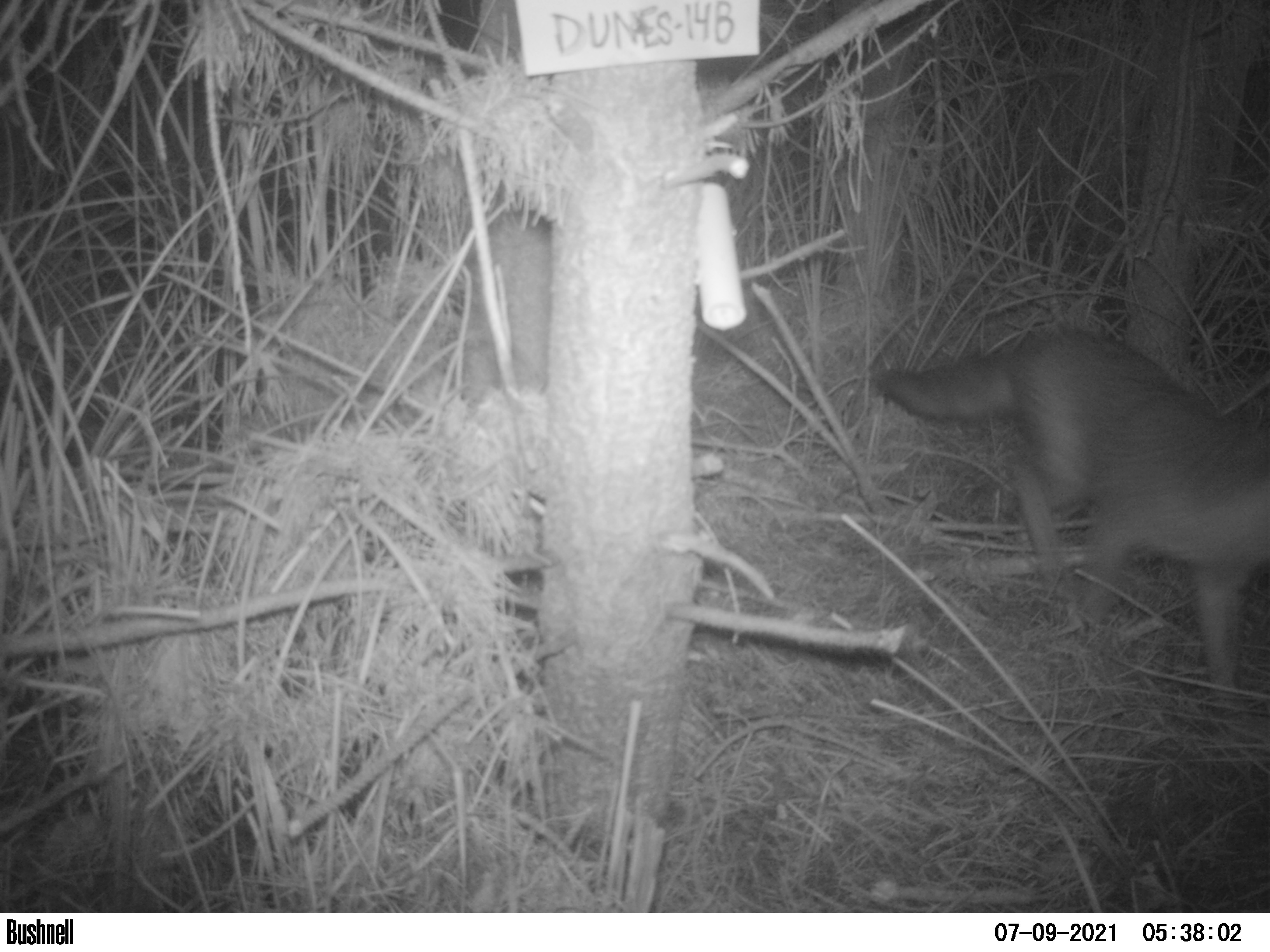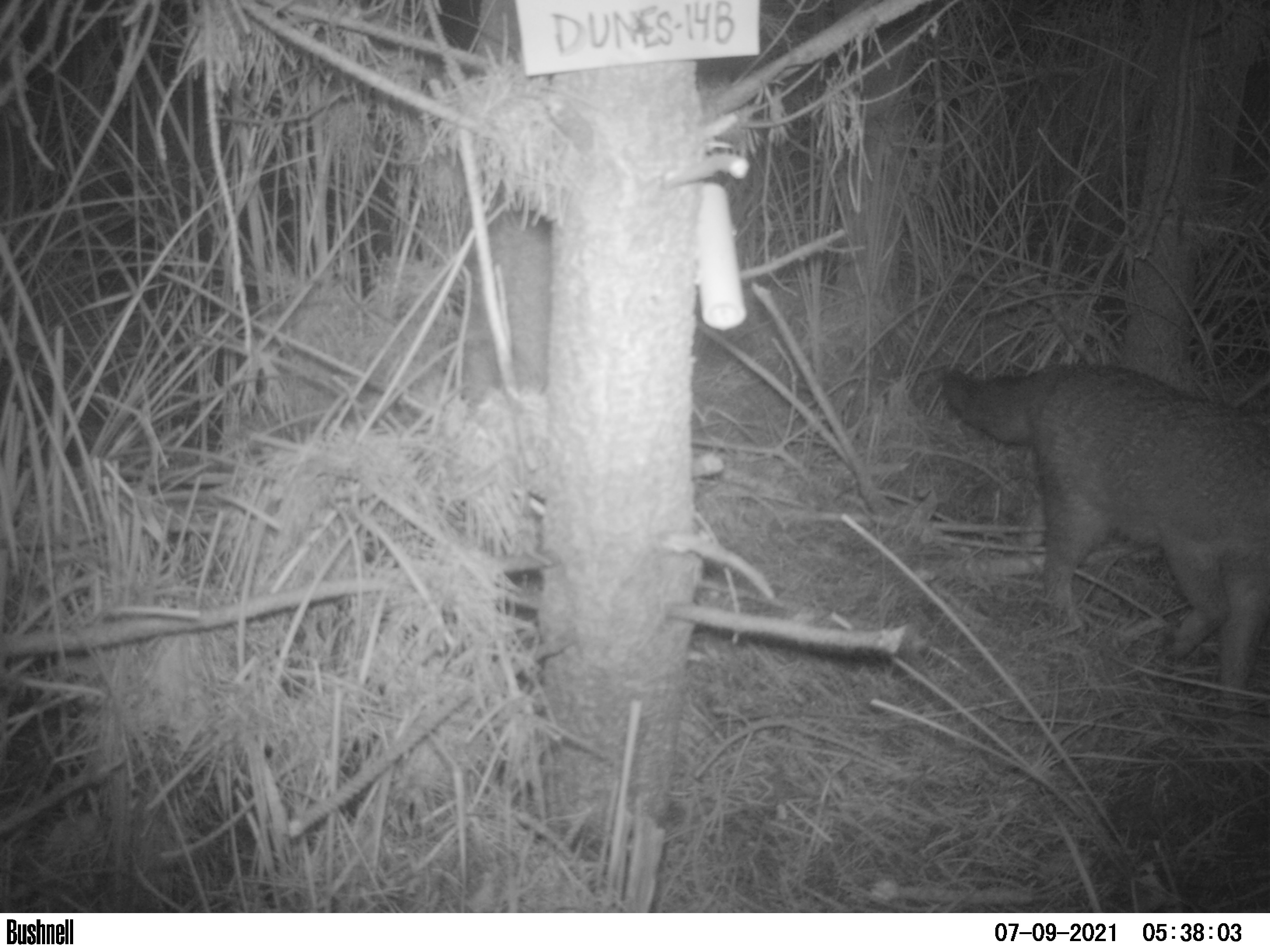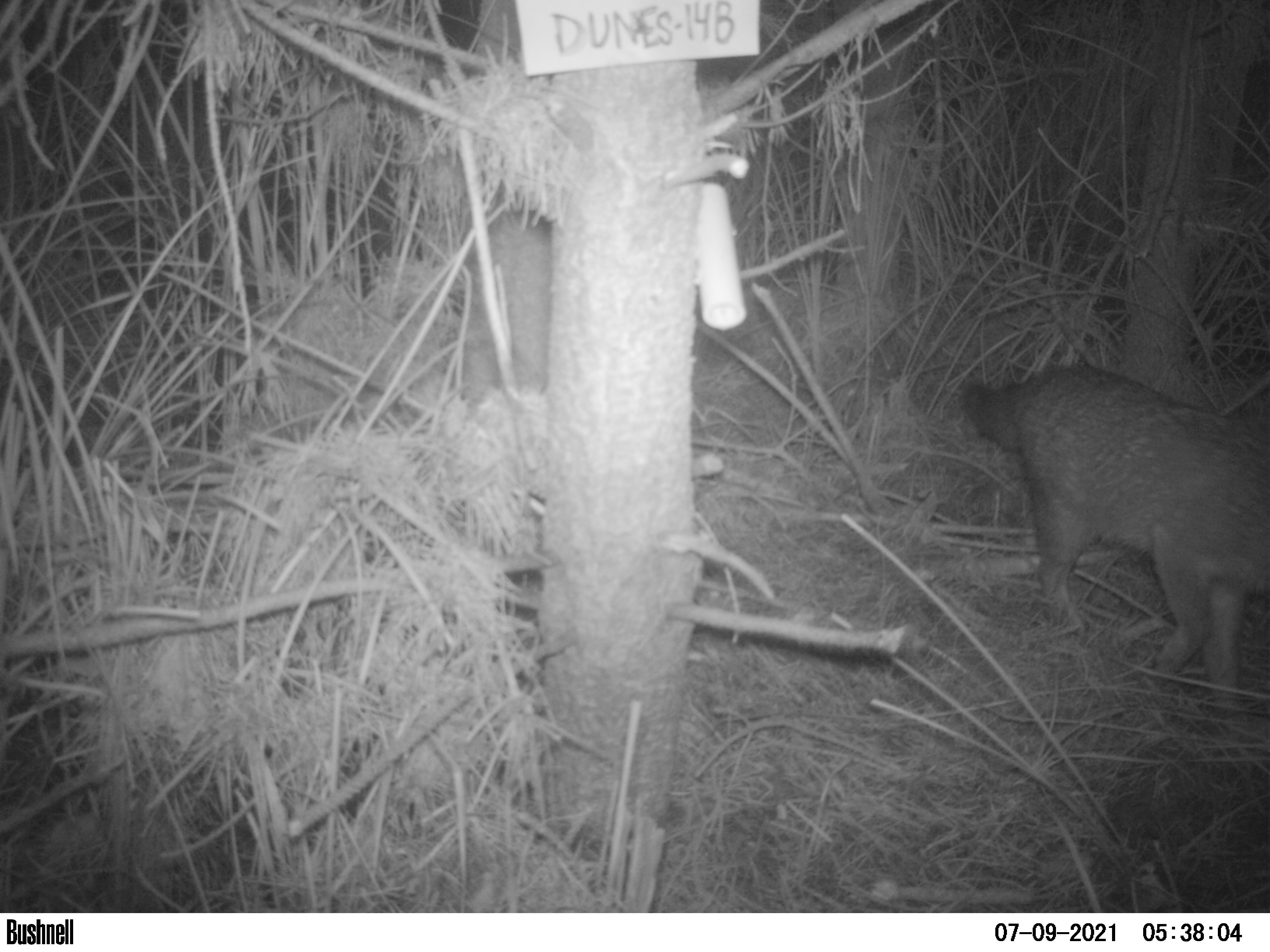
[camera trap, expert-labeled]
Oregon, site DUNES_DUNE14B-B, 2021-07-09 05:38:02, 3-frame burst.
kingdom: Animalia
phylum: Chordata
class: Mammalia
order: Carnivora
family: Canidae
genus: Urocyon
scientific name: Urocyon cinereoargenteus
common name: gray fox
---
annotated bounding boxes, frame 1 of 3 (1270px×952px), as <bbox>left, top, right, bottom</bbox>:
gray fox: <bbox>864, 309, 1265, 702</bbox>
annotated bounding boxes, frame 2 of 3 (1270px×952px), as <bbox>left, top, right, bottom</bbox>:
gray fox: <bbox>933, 341, 1265, 714</bbox>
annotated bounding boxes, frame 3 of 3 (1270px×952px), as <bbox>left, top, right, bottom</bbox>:
gray fox: <bbox>948, 337, 1265, 708</bbox>